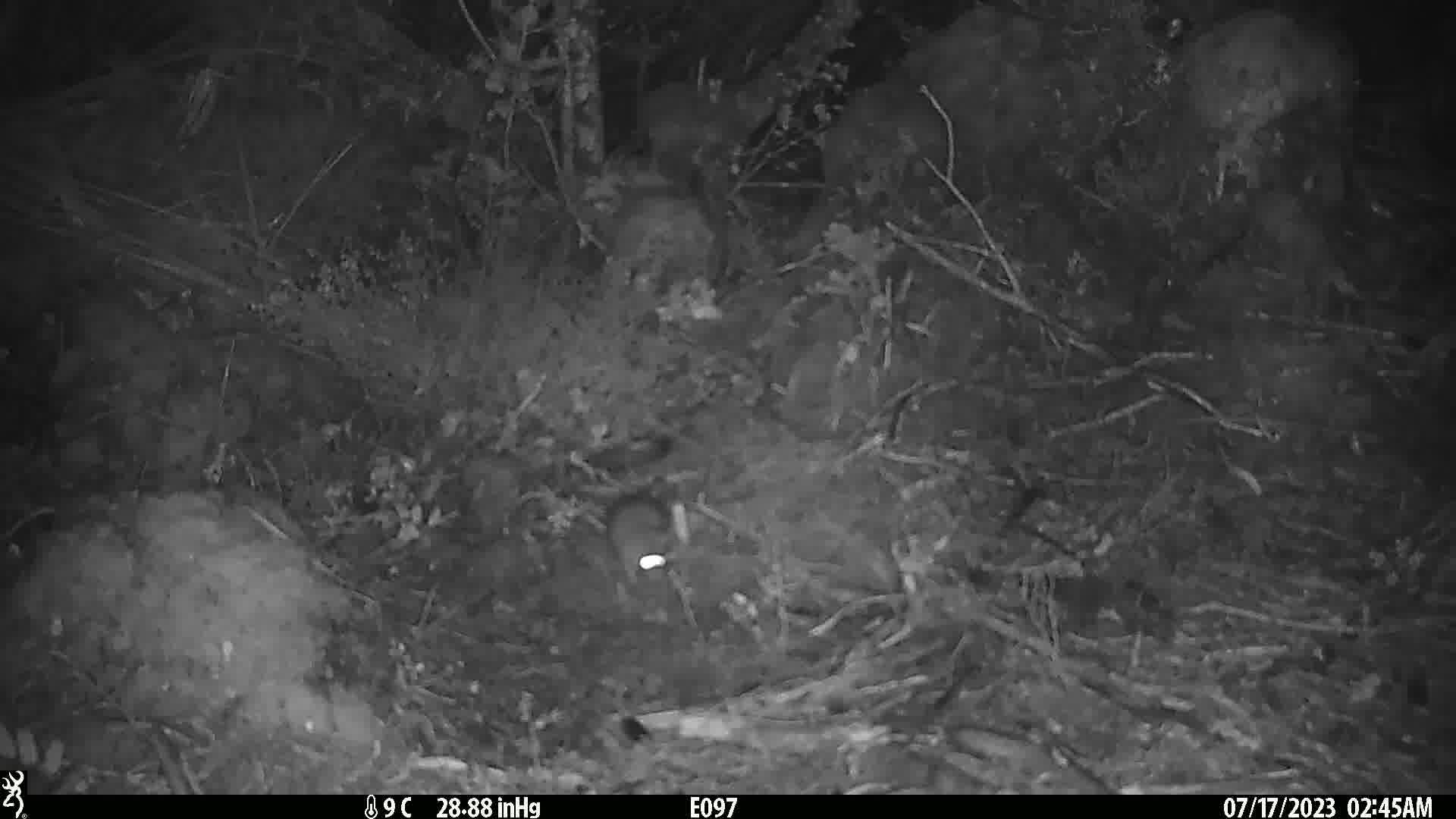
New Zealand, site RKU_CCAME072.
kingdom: Animalia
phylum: Chordata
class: Mammalia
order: Rodentia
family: Muridae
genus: Rattus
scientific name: Rattus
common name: rat